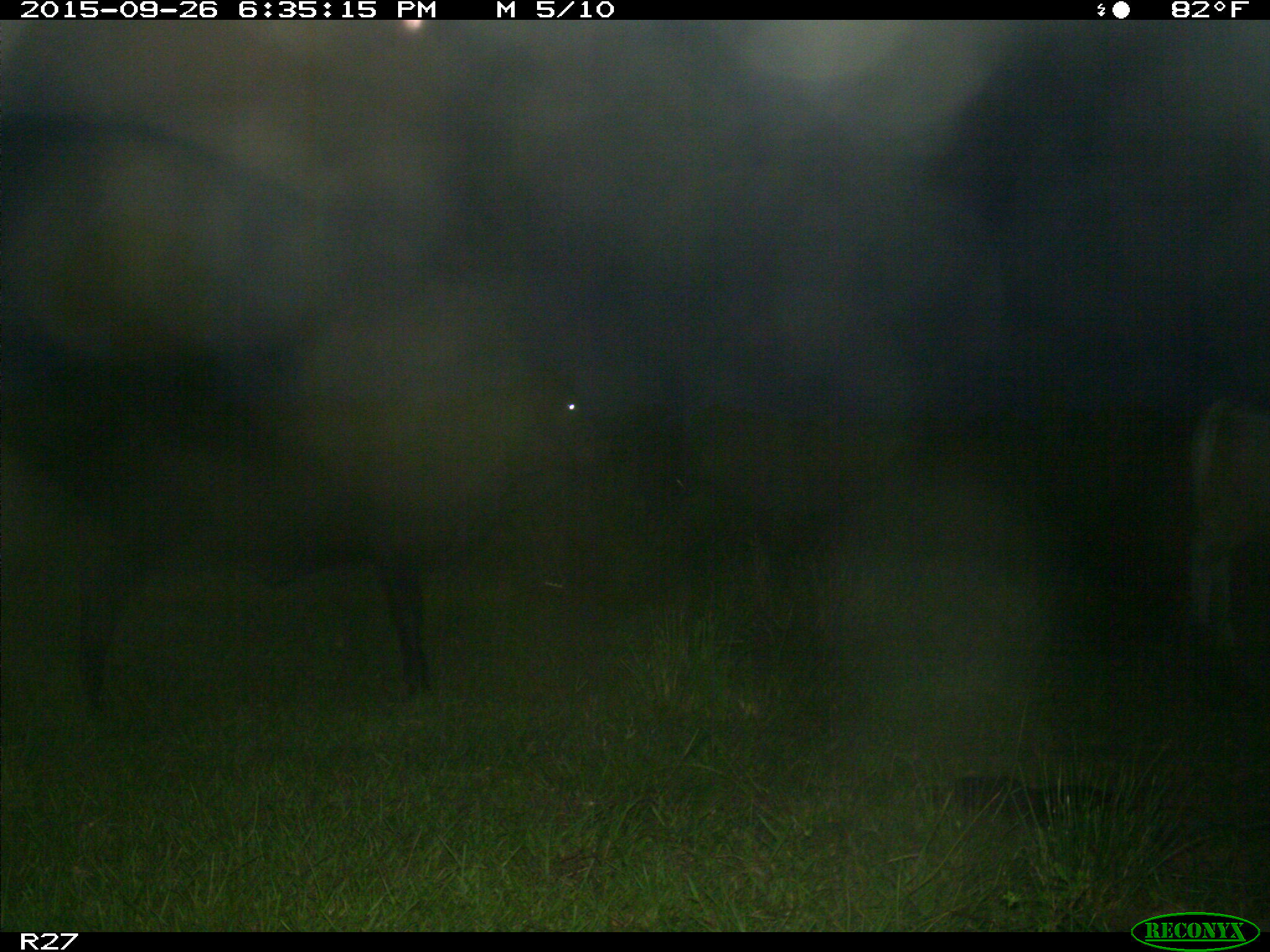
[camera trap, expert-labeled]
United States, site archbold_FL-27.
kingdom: Animalia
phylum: Chordata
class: Mammalia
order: Artiodactyla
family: Bovidae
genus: Bos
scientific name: Bos taurus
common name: domestic cow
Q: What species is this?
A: Bos taurus (domestic cow).